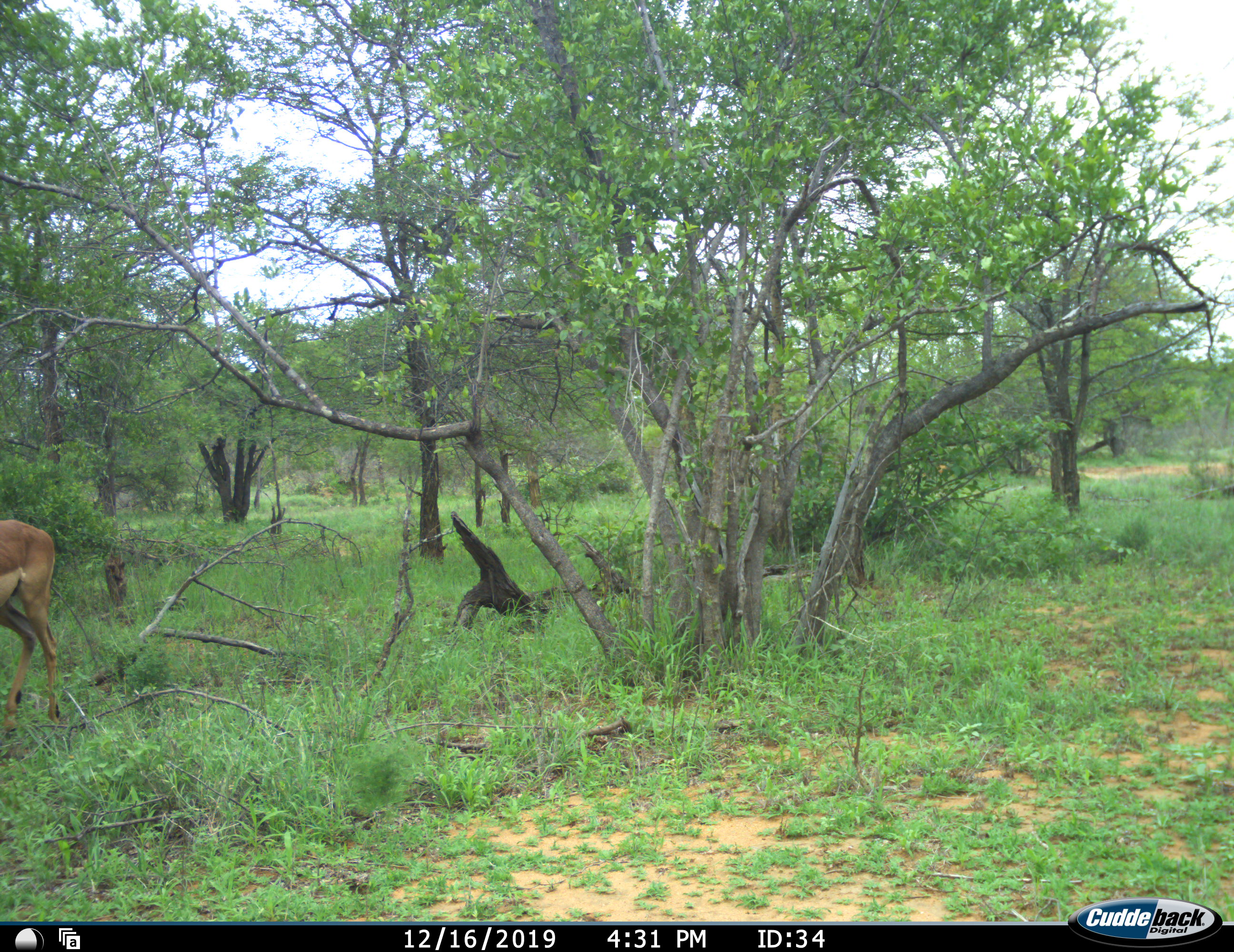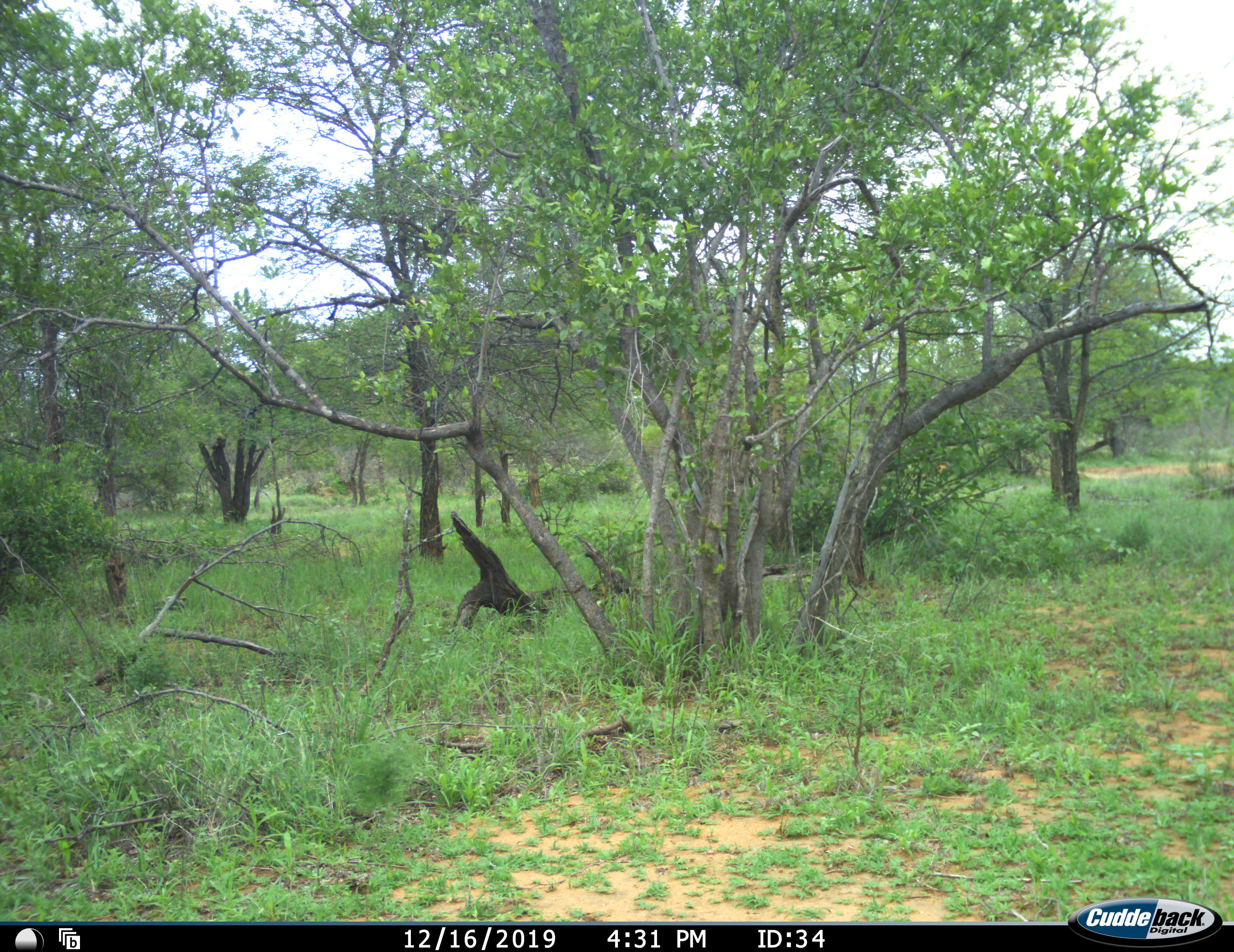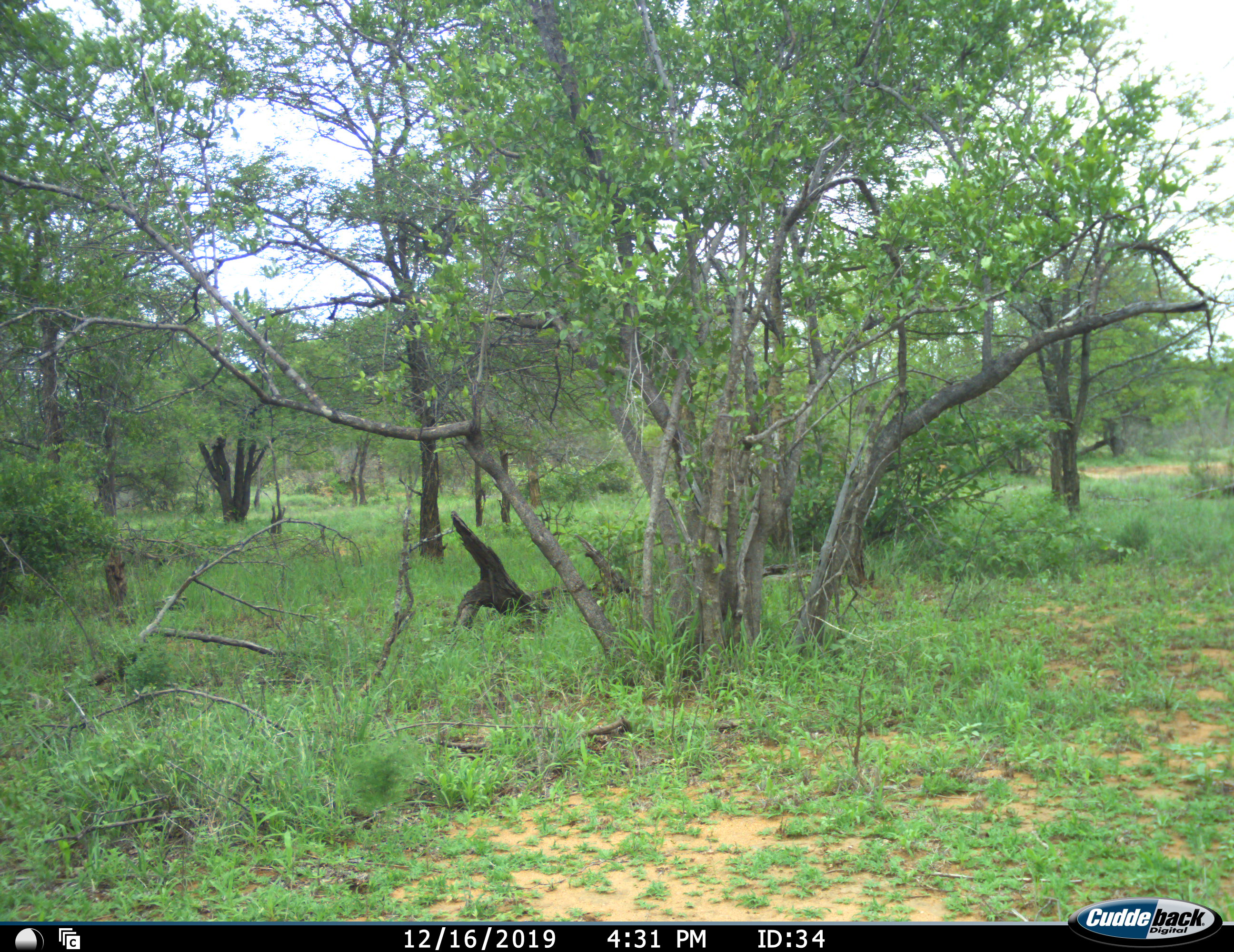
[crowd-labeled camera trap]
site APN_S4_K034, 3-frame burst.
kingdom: Animalia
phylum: Chordata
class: Mammalia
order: Artiodactyla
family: Bovidae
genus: Aepyceros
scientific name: Aepyceros melampus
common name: impala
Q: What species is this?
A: Impala (Aepyceros melampus).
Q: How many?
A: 1.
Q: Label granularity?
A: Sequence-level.